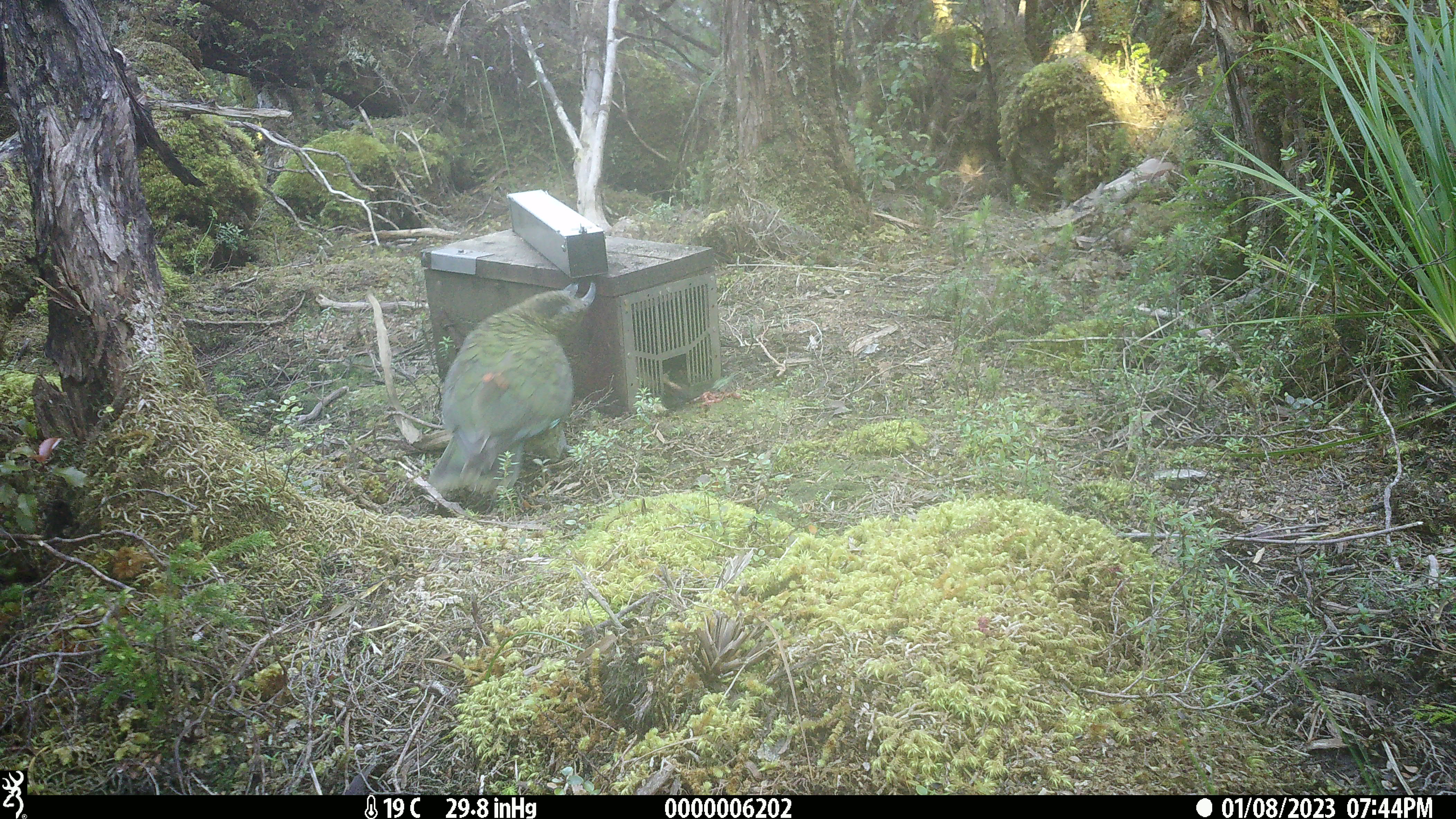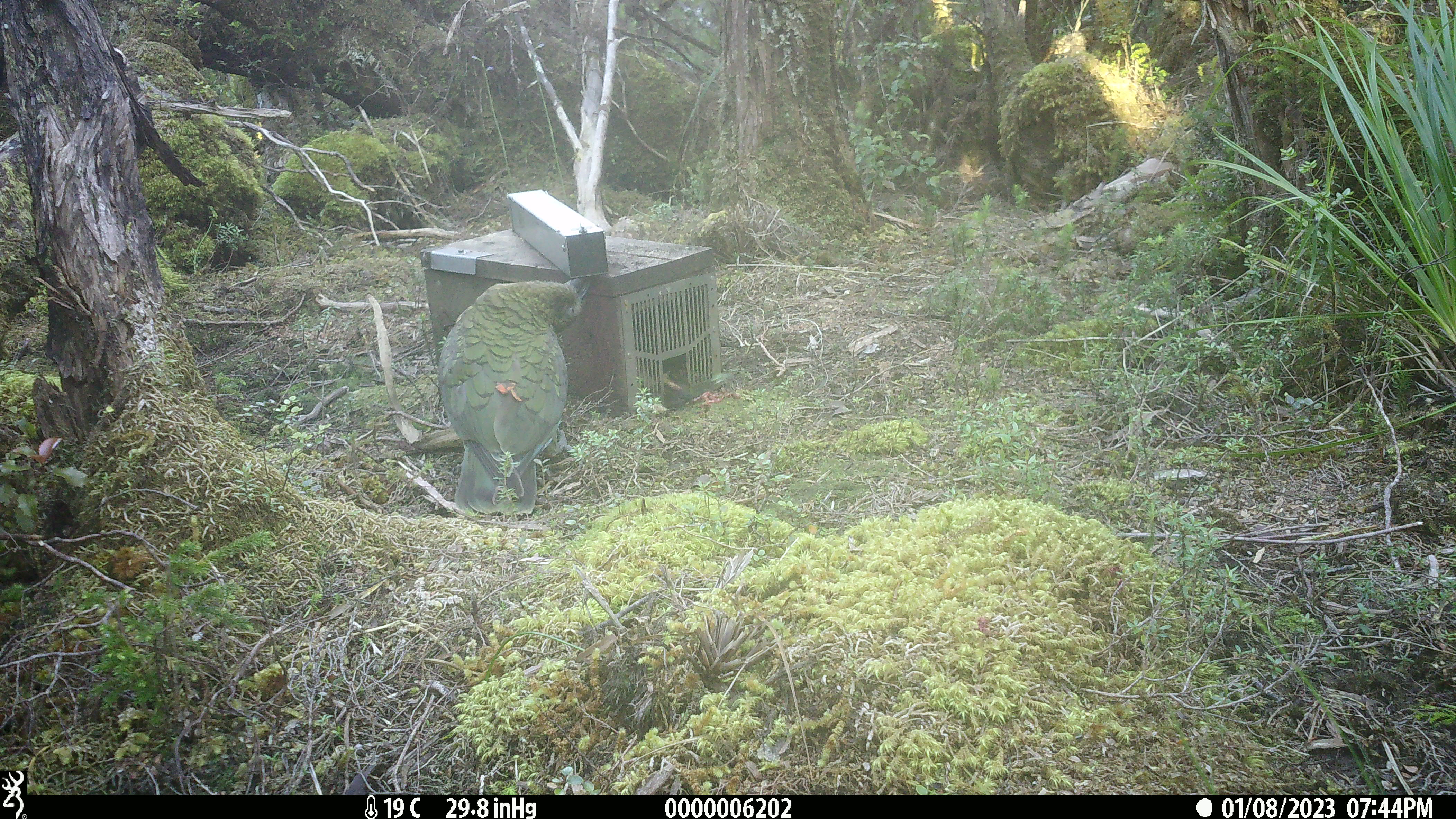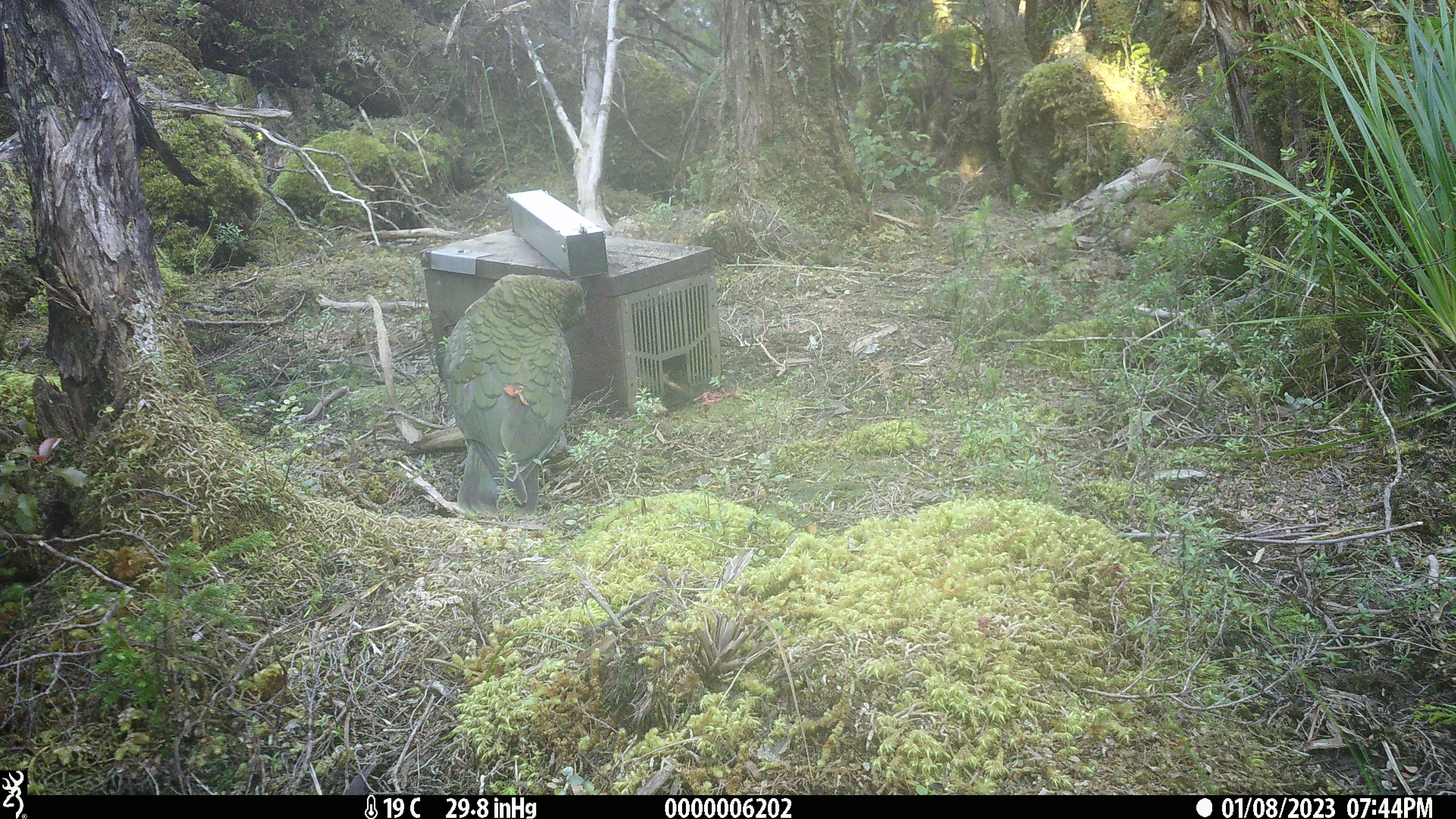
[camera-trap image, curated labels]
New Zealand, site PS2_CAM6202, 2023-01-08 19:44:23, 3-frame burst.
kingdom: Animalia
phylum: Chordata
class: Aves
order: Psittaciformes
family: Strigopidae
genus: Nestor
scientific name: Nestor notabilis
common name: kea